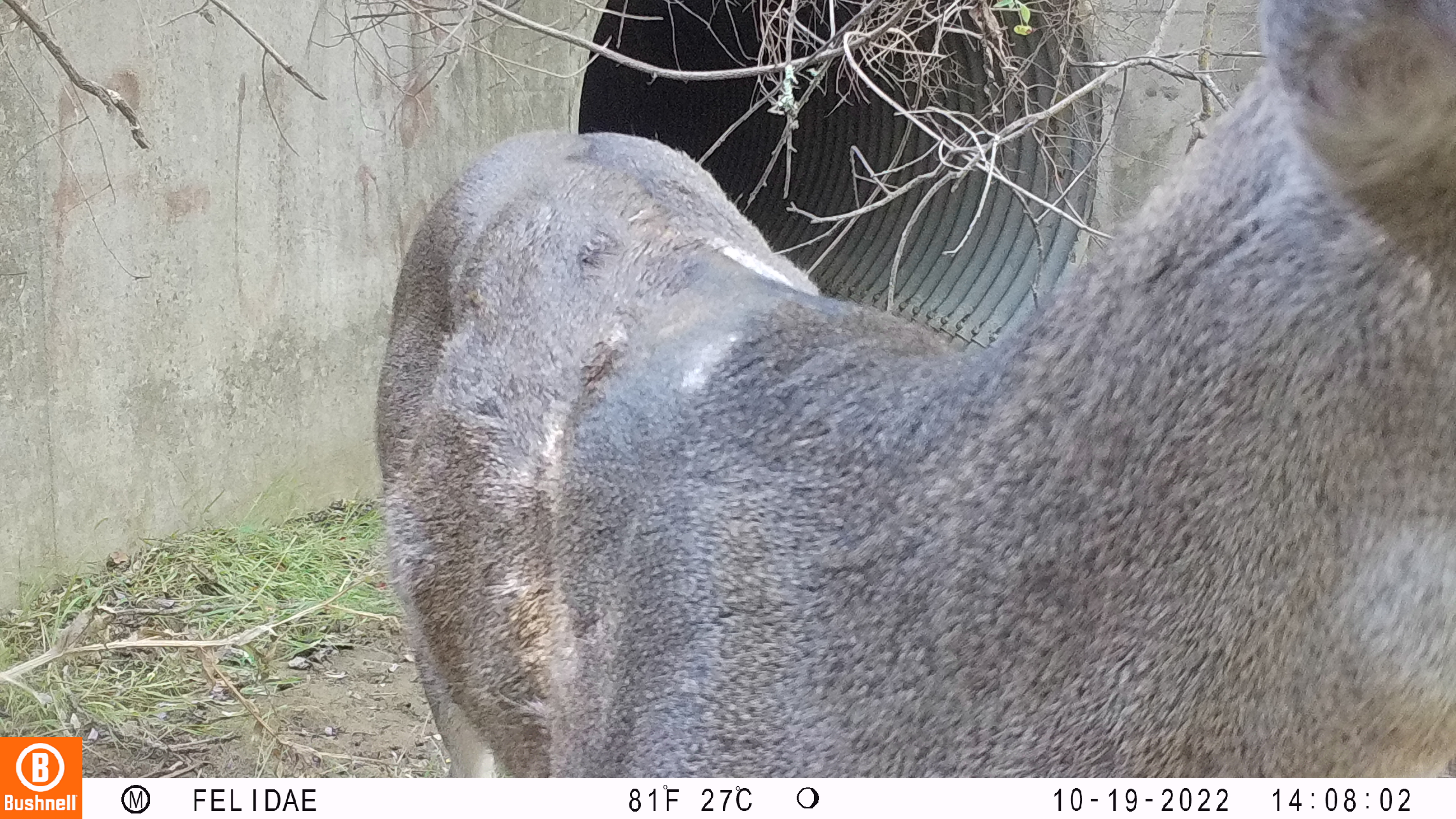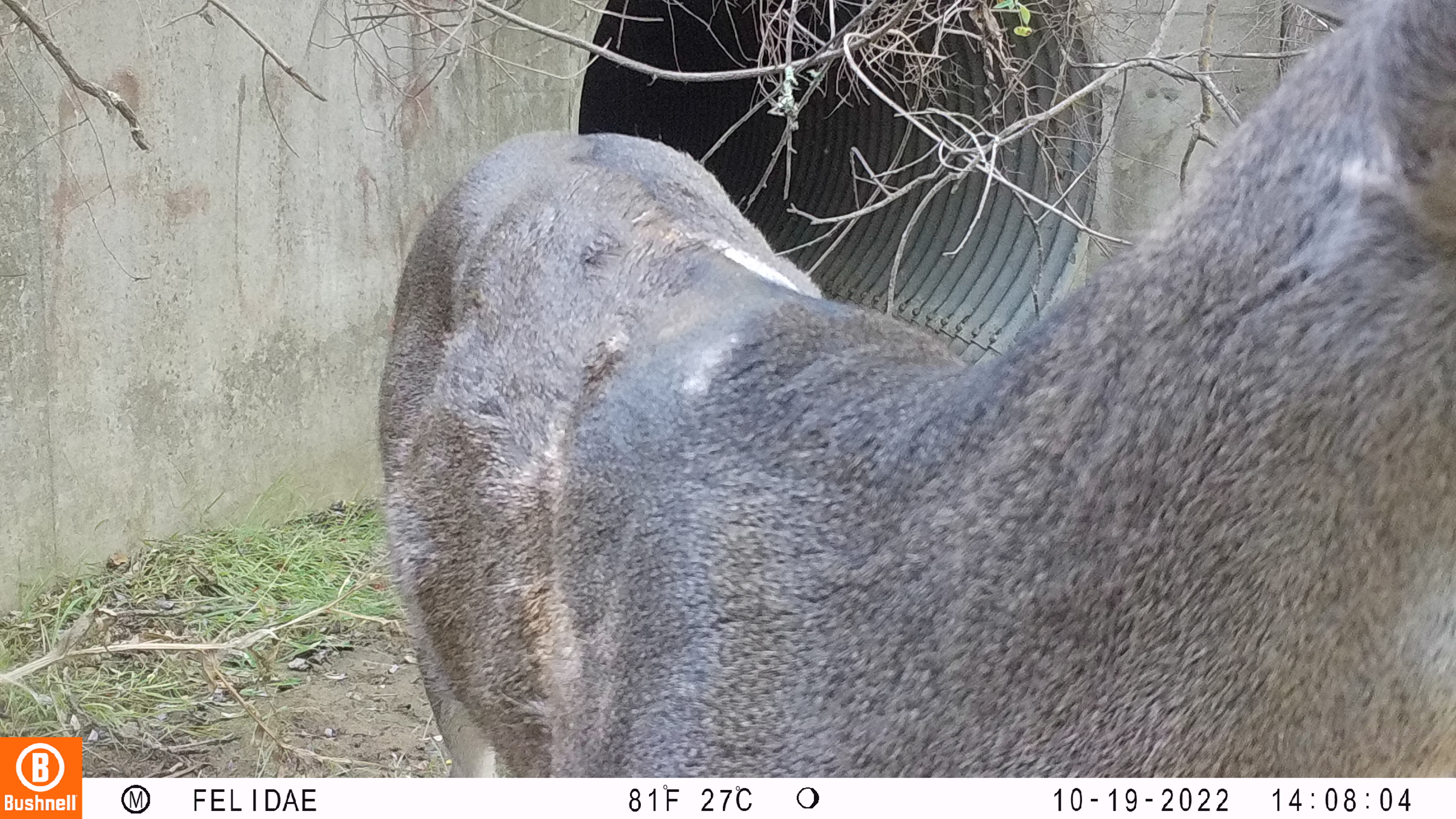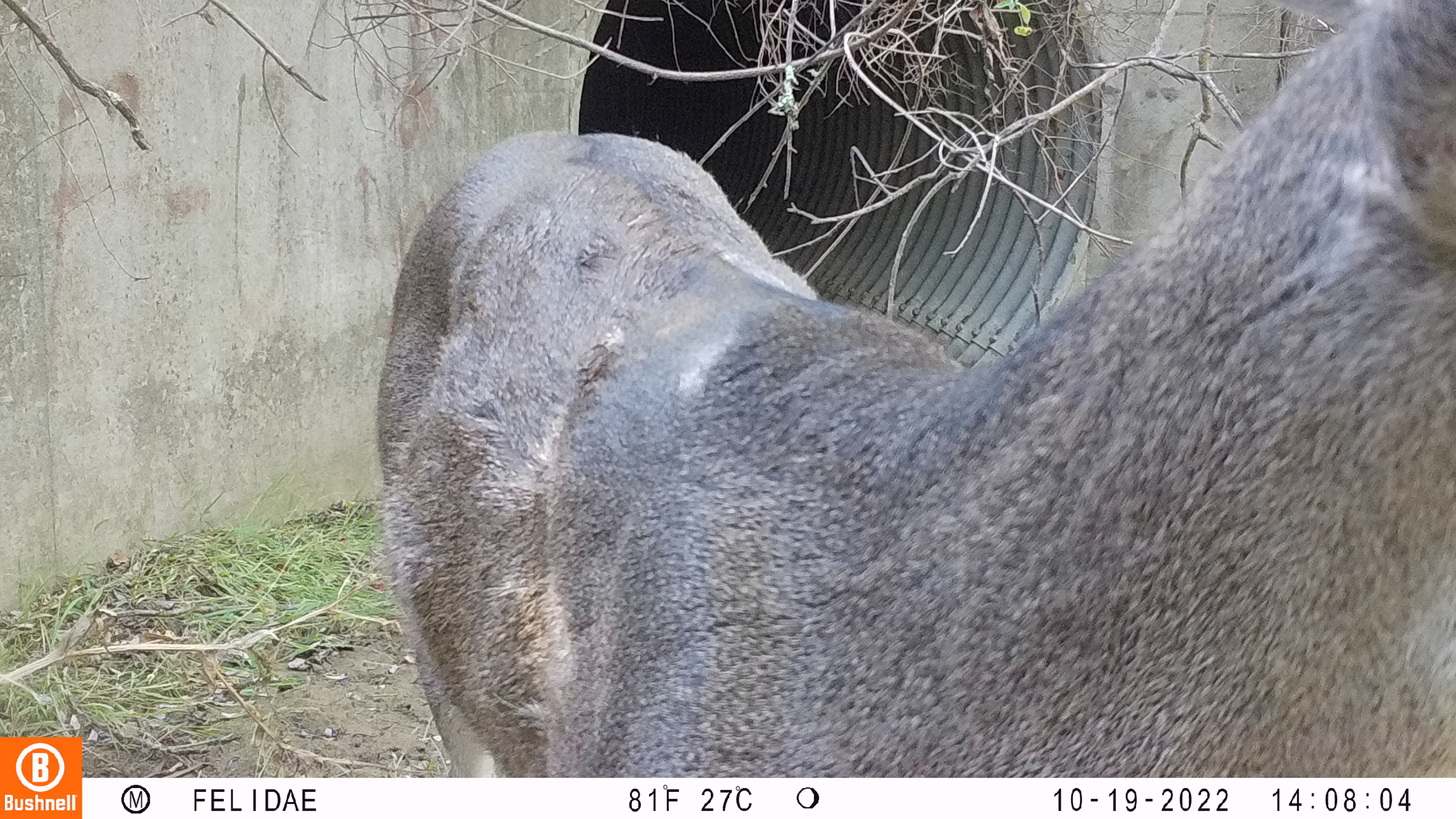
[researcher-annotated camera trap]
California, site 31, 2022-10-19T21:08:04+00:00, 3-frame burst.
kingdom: Animalia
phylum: Chordata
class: Mammalia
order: Artiodactyla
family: Cervidae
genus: Odocoileus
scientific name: Odocoileus hemionus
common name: mule deer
Mule deer (Odocoileus hemionus).